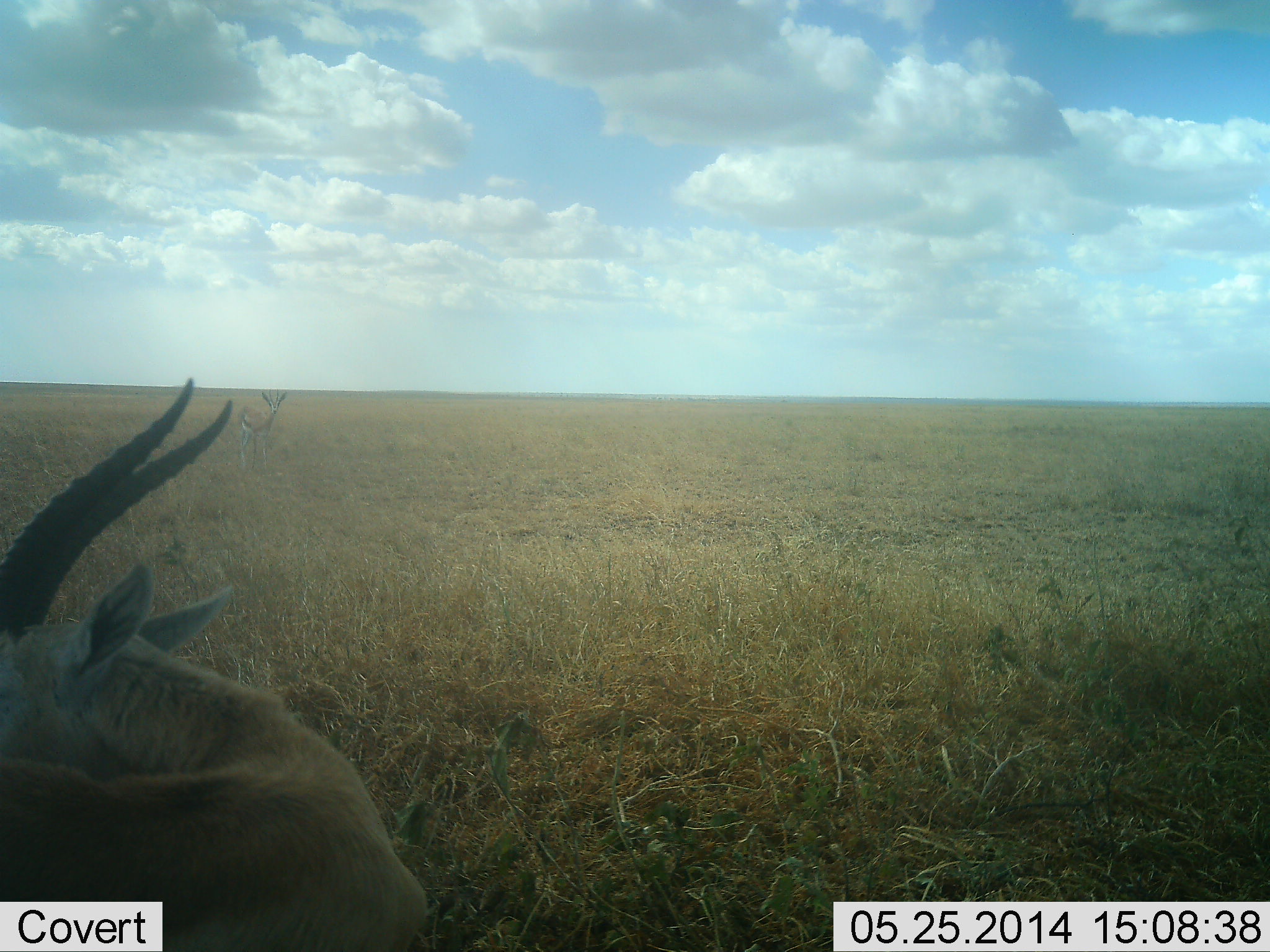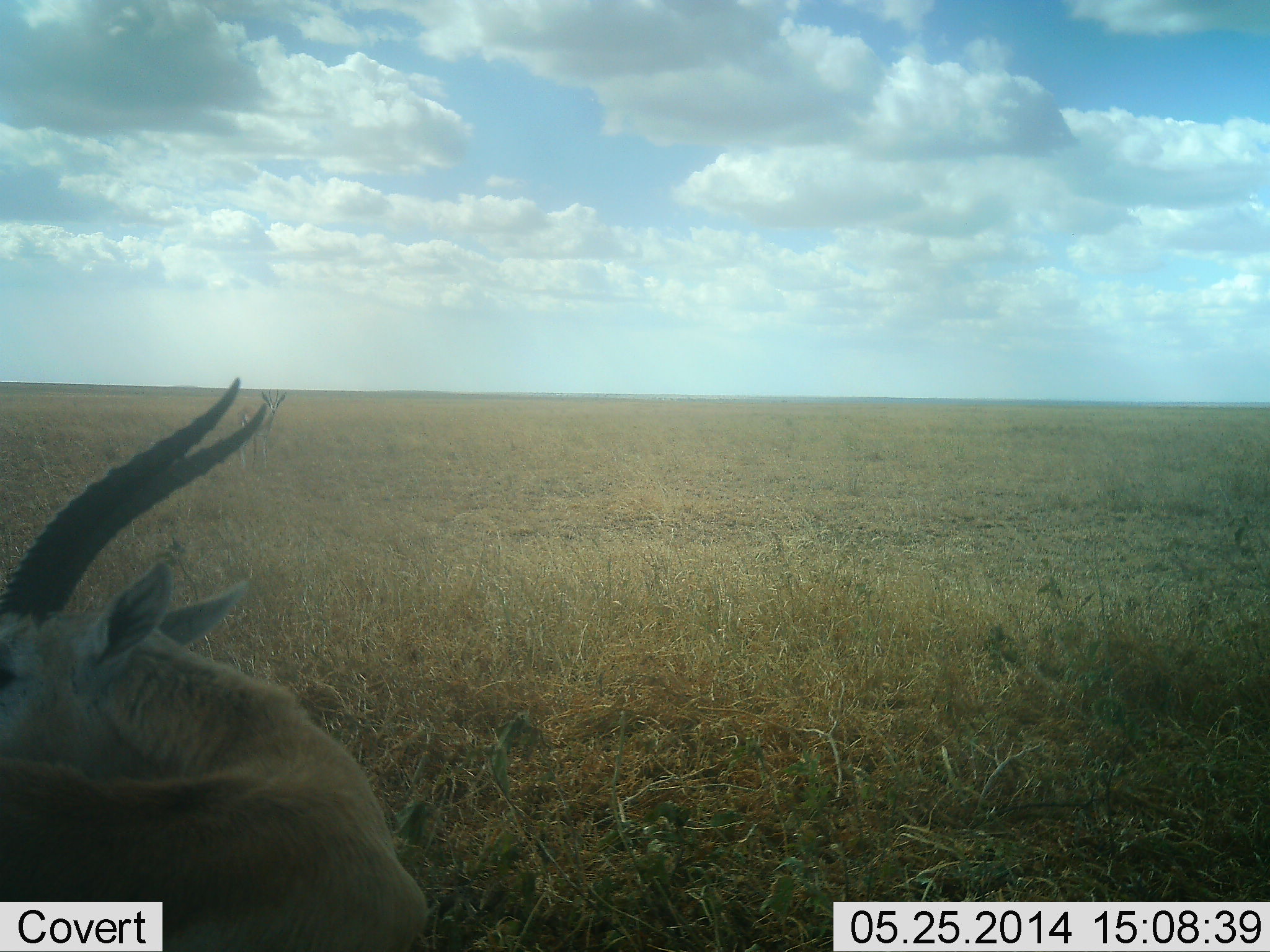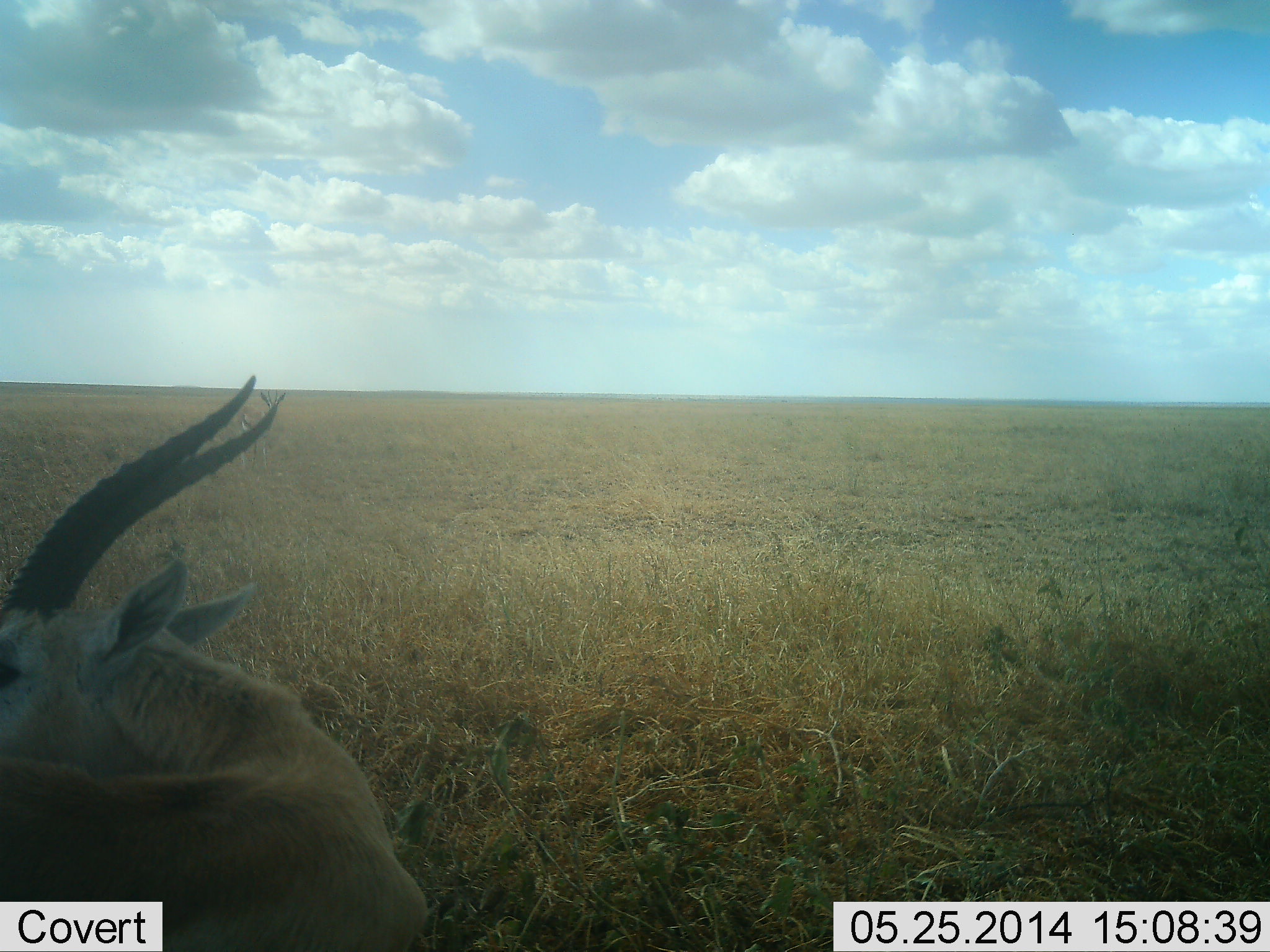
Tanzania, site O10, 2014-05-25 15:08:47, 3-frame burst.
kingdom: Animalia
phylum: Chordata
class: Mammalia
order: Artiodactyla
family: Bovidae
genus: Eudorcas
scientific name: Eudorcas thomsonii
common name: thomson's gazelle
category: gazellethomsons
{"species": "gazellethomsons (thomson's gazelle) (Eudorcas thomsonii)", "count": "1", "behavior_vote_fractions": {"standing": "60%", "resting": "47%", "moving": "0%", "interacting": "0%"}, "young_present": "0%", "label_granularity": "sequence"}